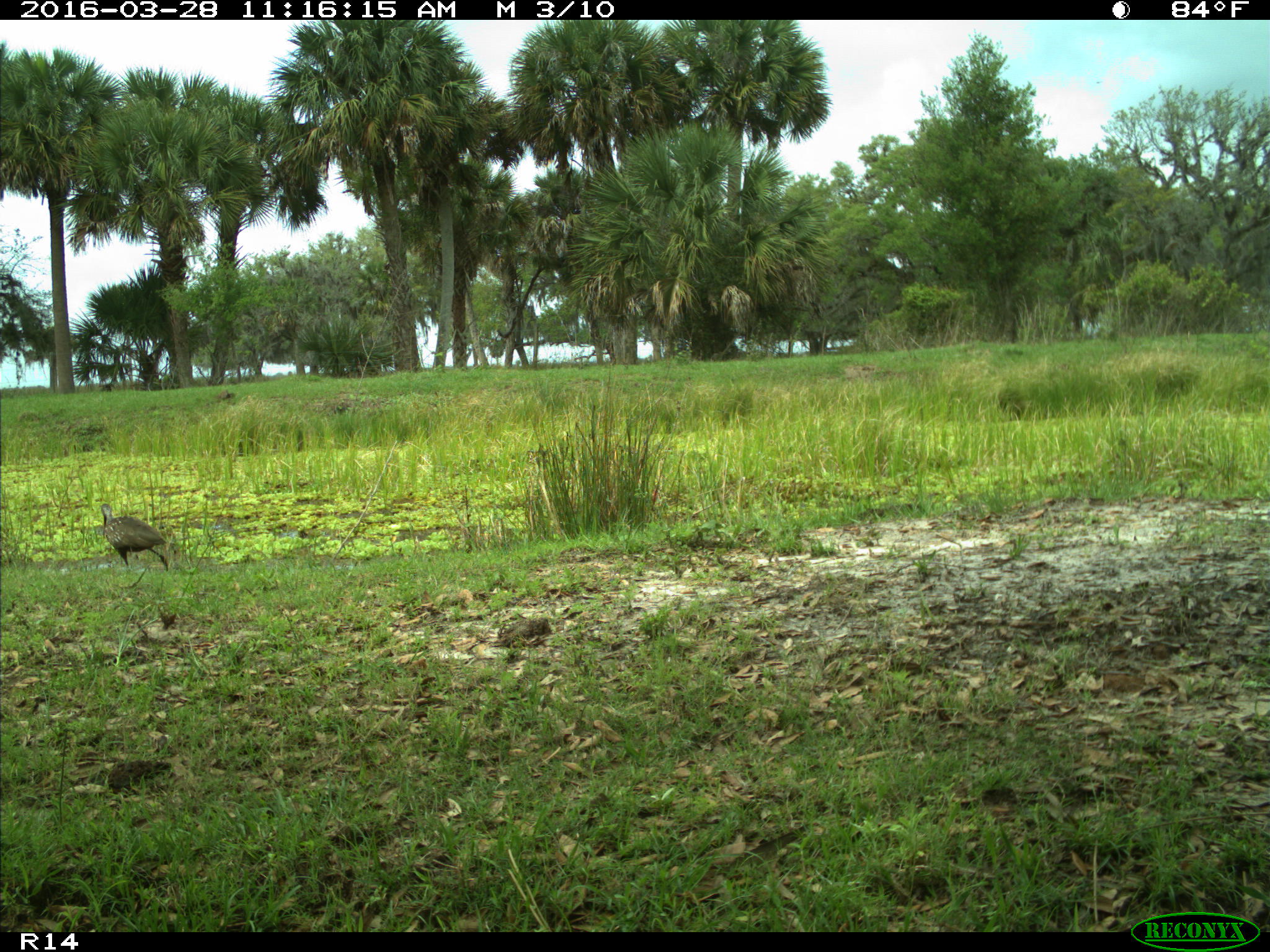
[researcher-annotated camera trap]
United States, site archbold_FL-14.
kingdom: Animalia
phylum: Chordata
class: Aves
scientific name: Aves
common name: birds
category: unidentified bird